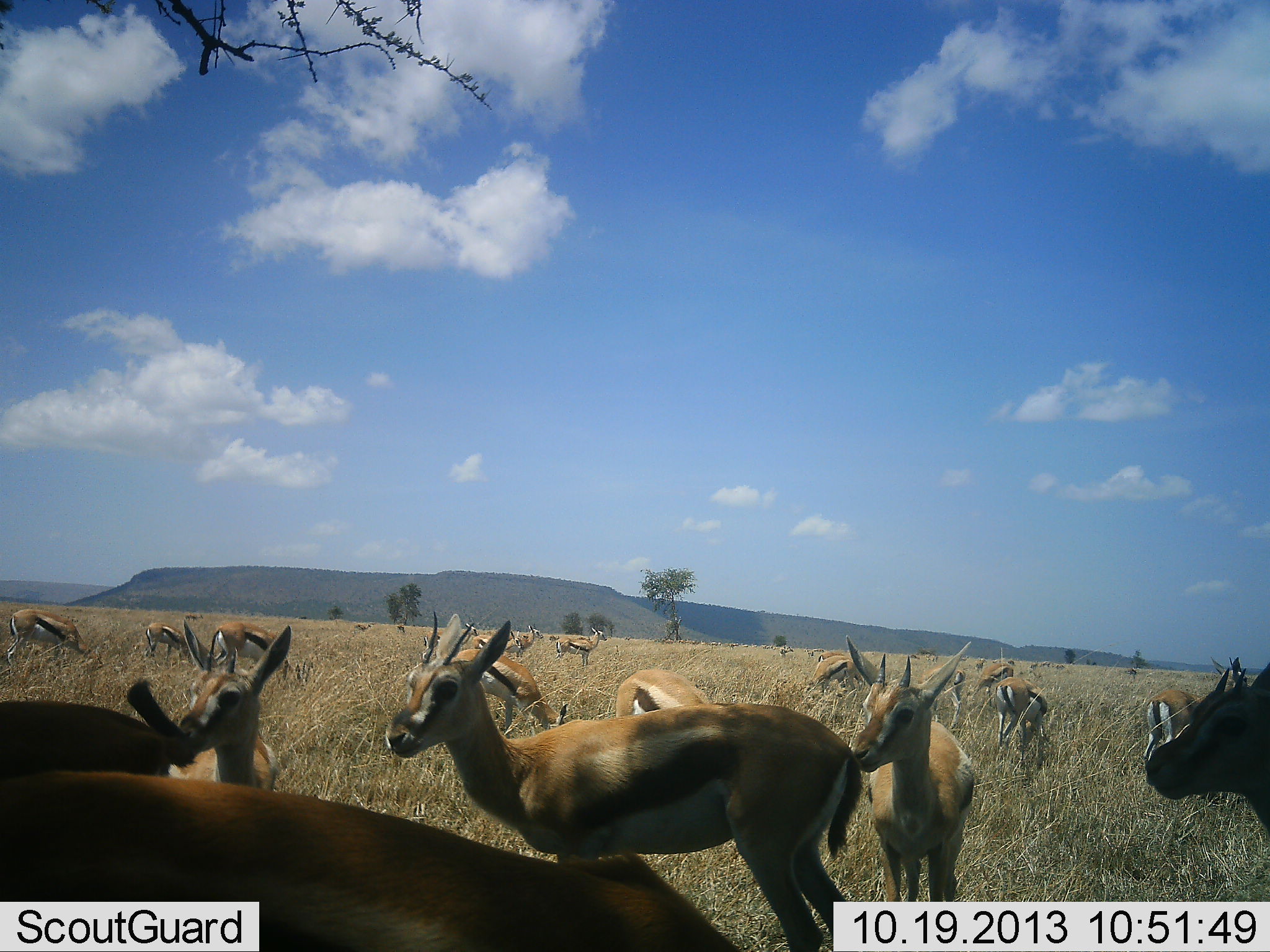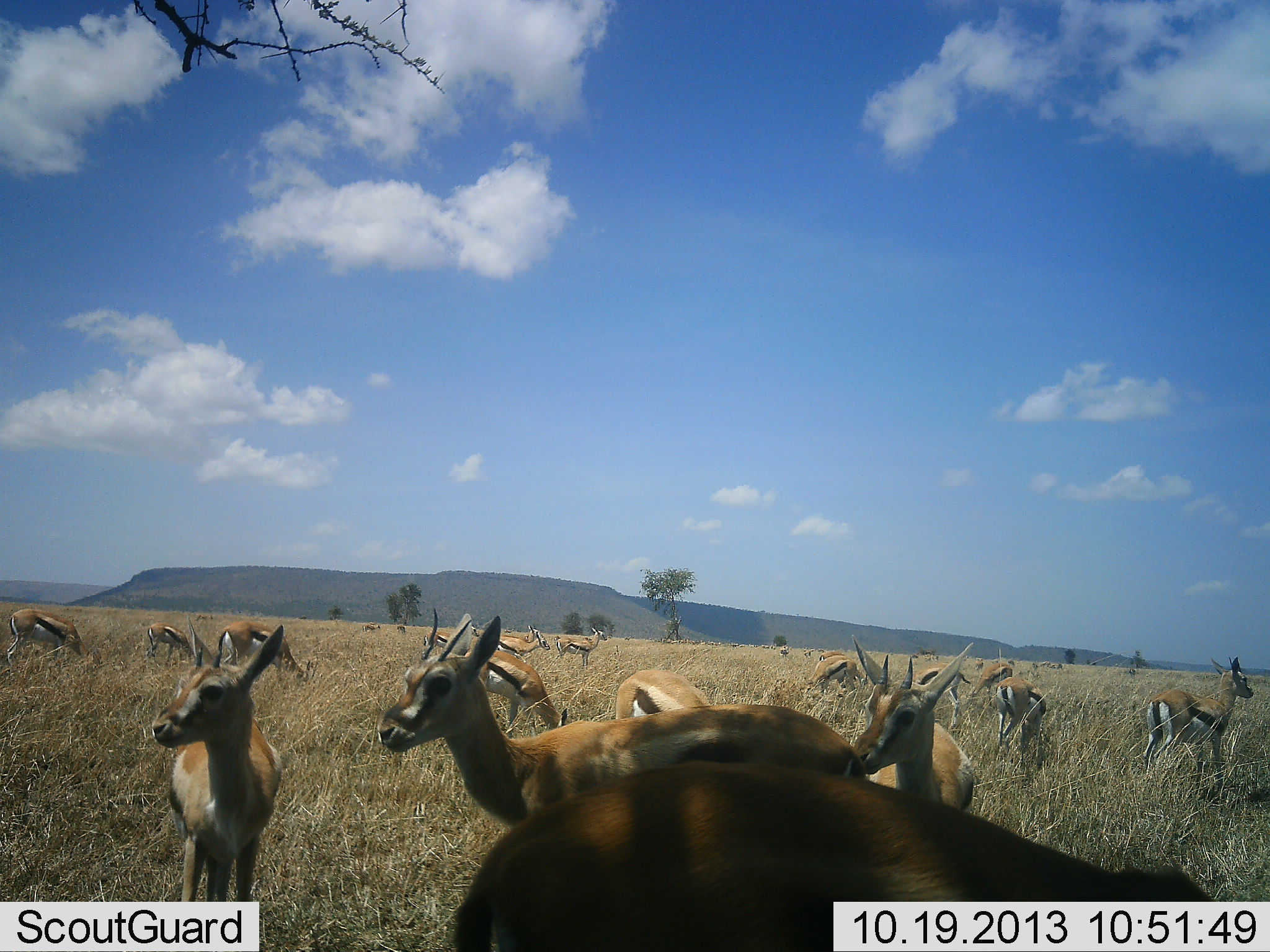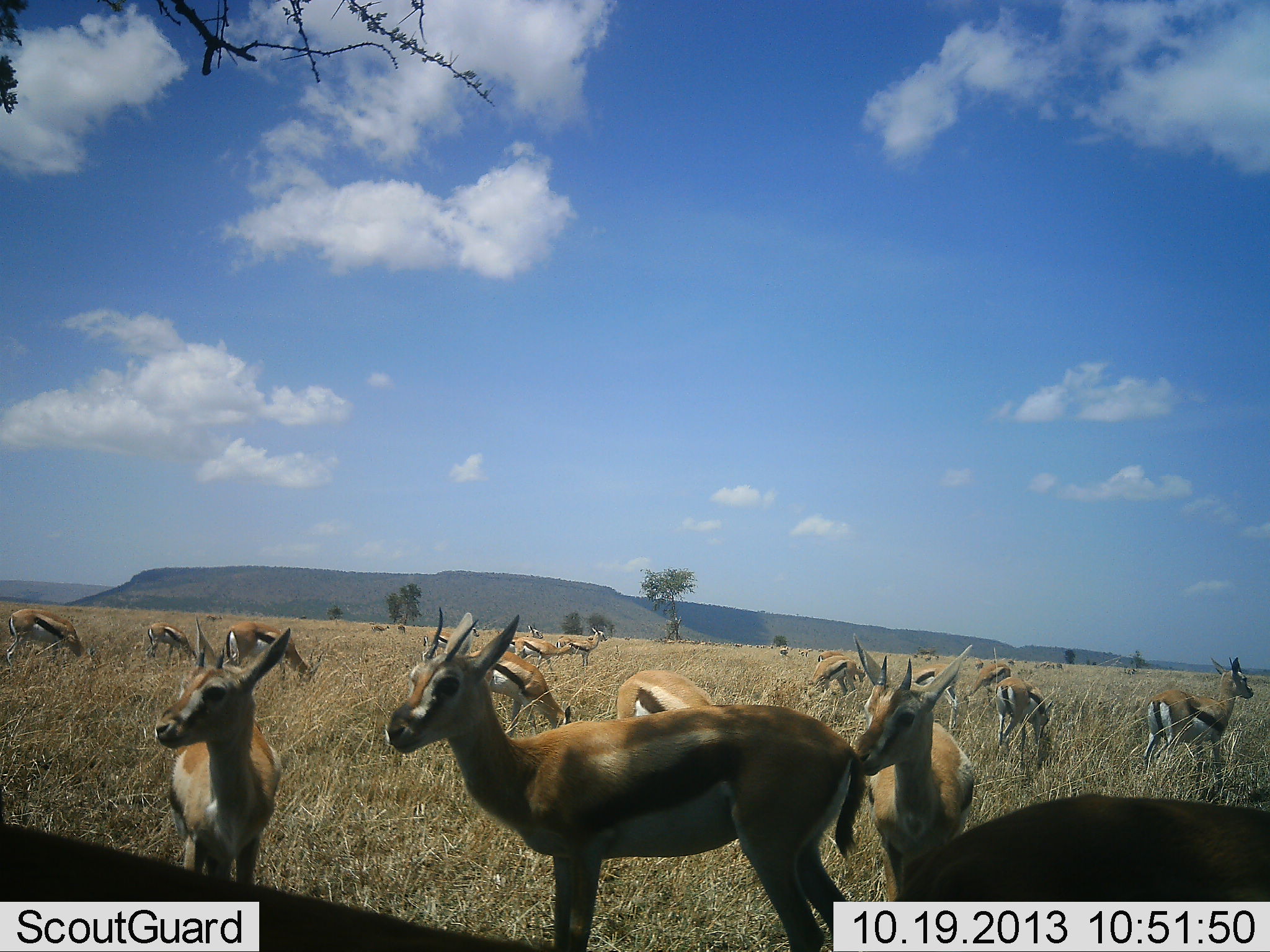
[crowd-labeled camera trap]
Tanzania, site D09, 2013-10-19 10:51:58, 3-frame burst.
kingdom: Animalia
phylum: Chordata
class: Mammalia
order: Artiodactyla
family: Bovidae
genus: Eudorcas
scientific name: Eudorcas thomsonii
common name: thomson's gazelle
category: gazellethomsons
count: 11-50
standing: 91%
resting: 0%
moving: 64%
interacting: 18%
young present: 9%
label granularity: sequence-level